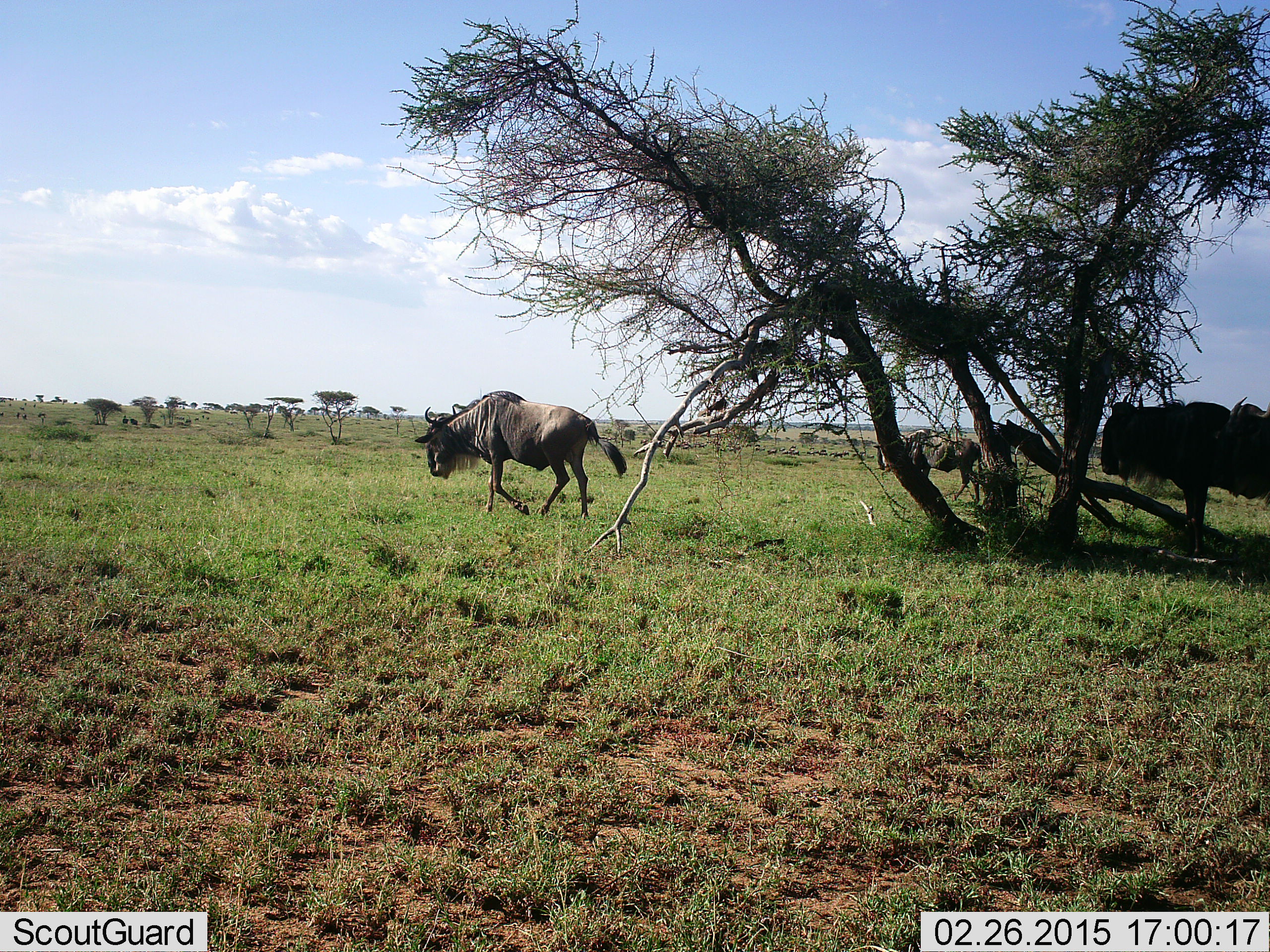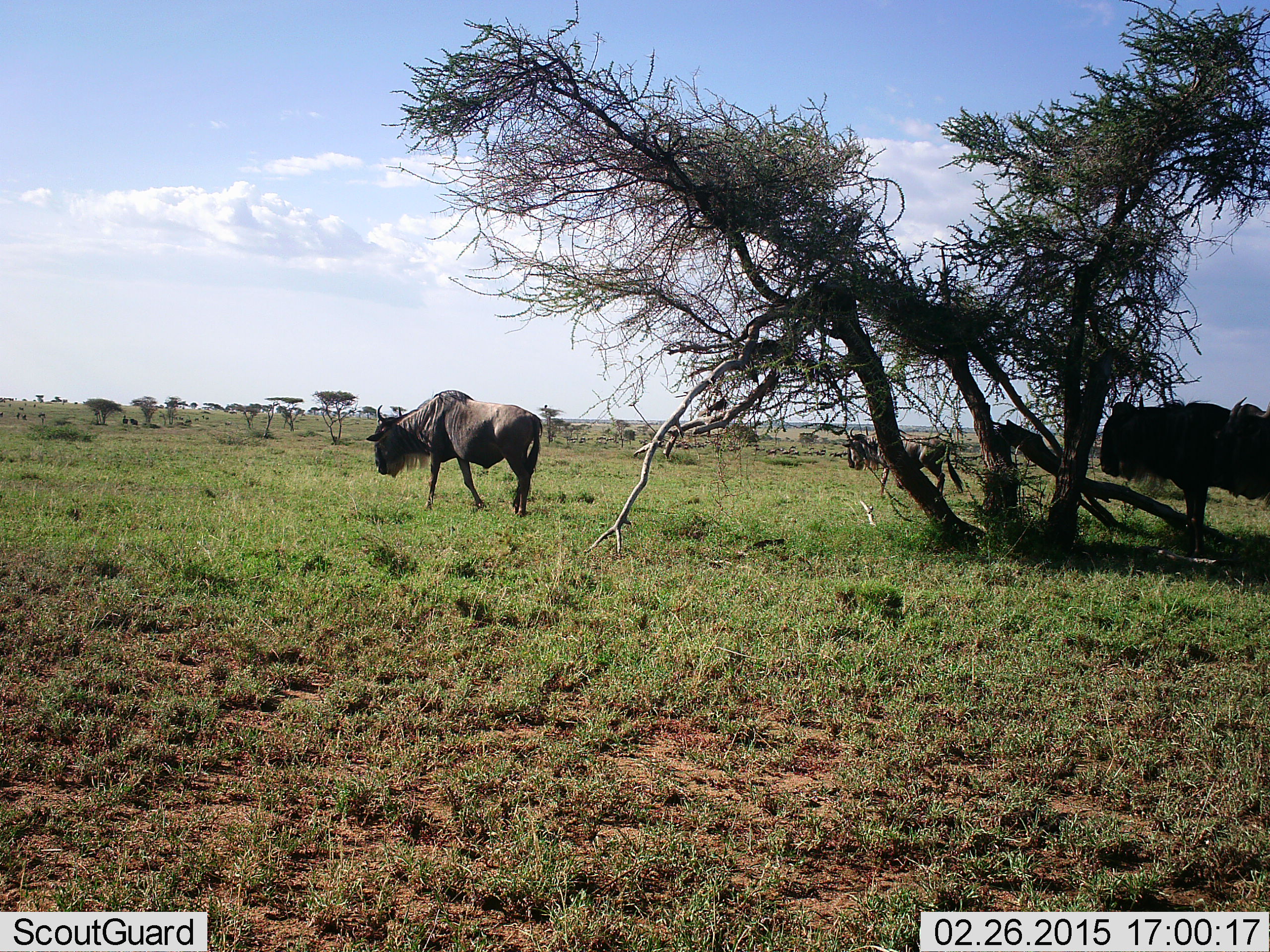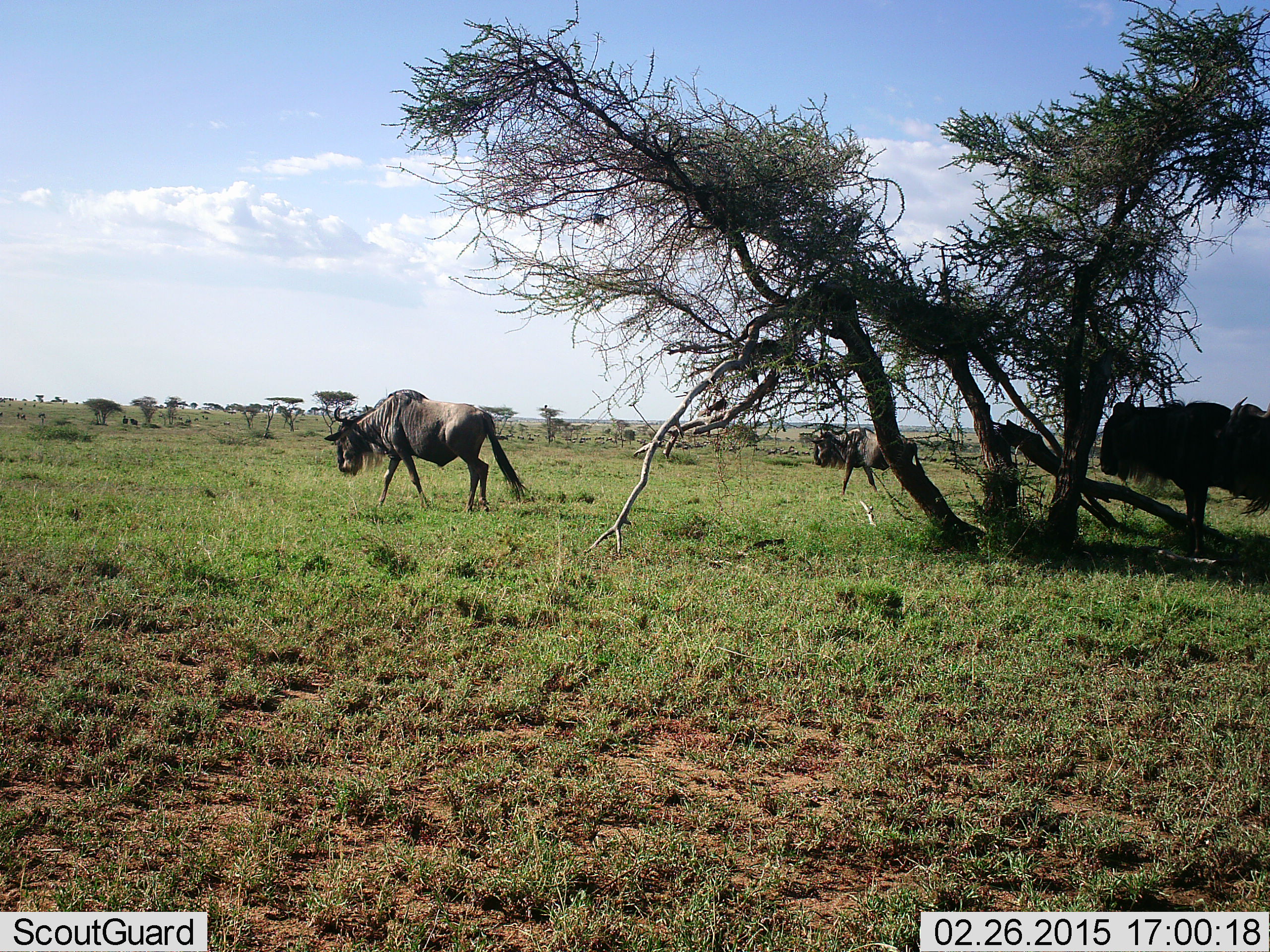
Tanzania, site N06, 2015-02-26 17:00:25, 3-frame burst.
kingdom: Animalia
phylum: Chordata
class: Mammalia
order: Artiodactyla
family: Bovidae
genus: Connochaetes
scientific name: Connochaetes taurinus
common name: blue wildebeest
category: wildebeest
Wildebeest (blue wildebeest) (Connochaetes taurinus), count 3. Behavior (volunteer vote fractions): standing 64%, resting 18%, moving 82%, interacting 0%. Young present (vote fraction): 0%. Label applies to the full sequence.